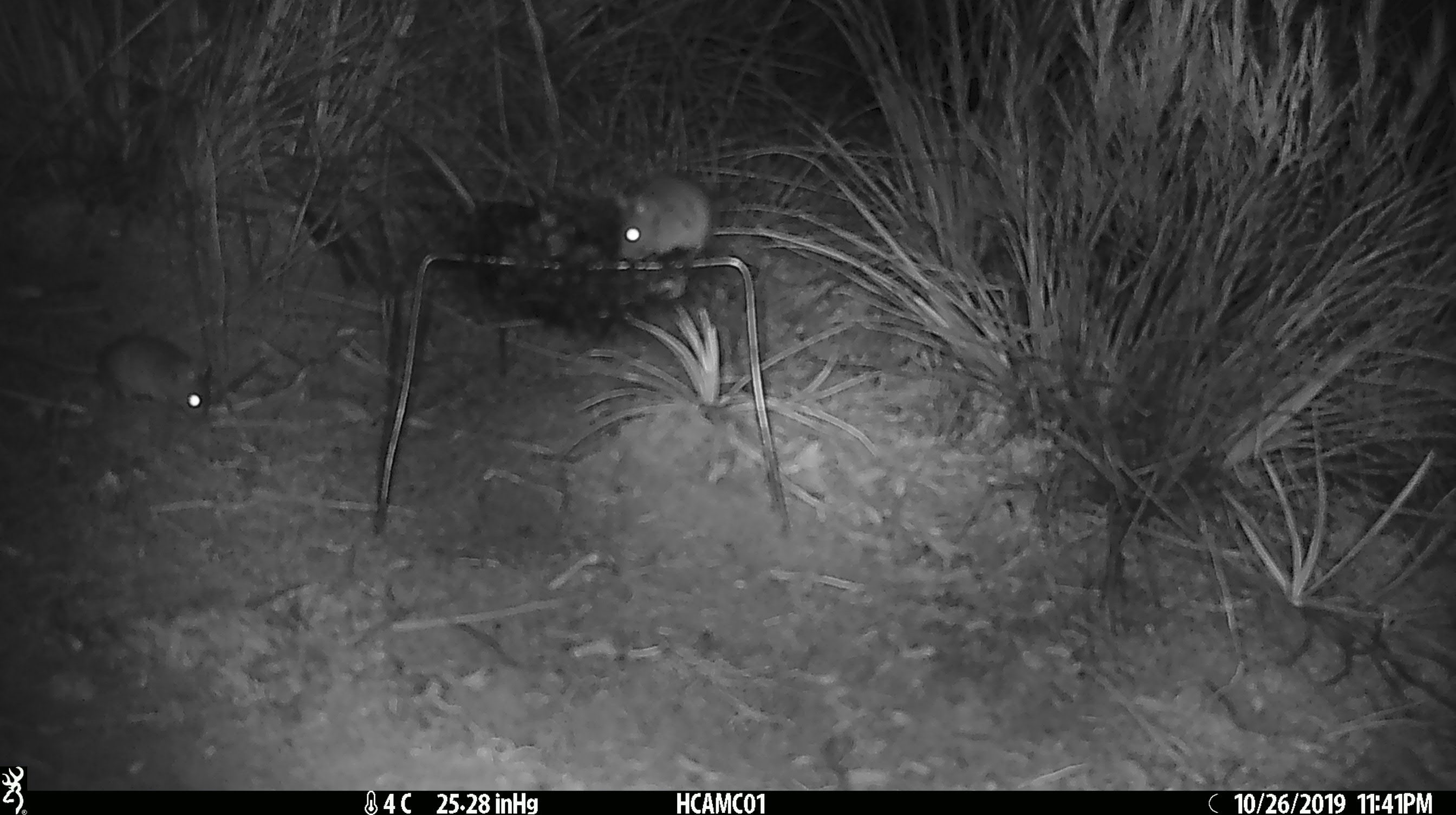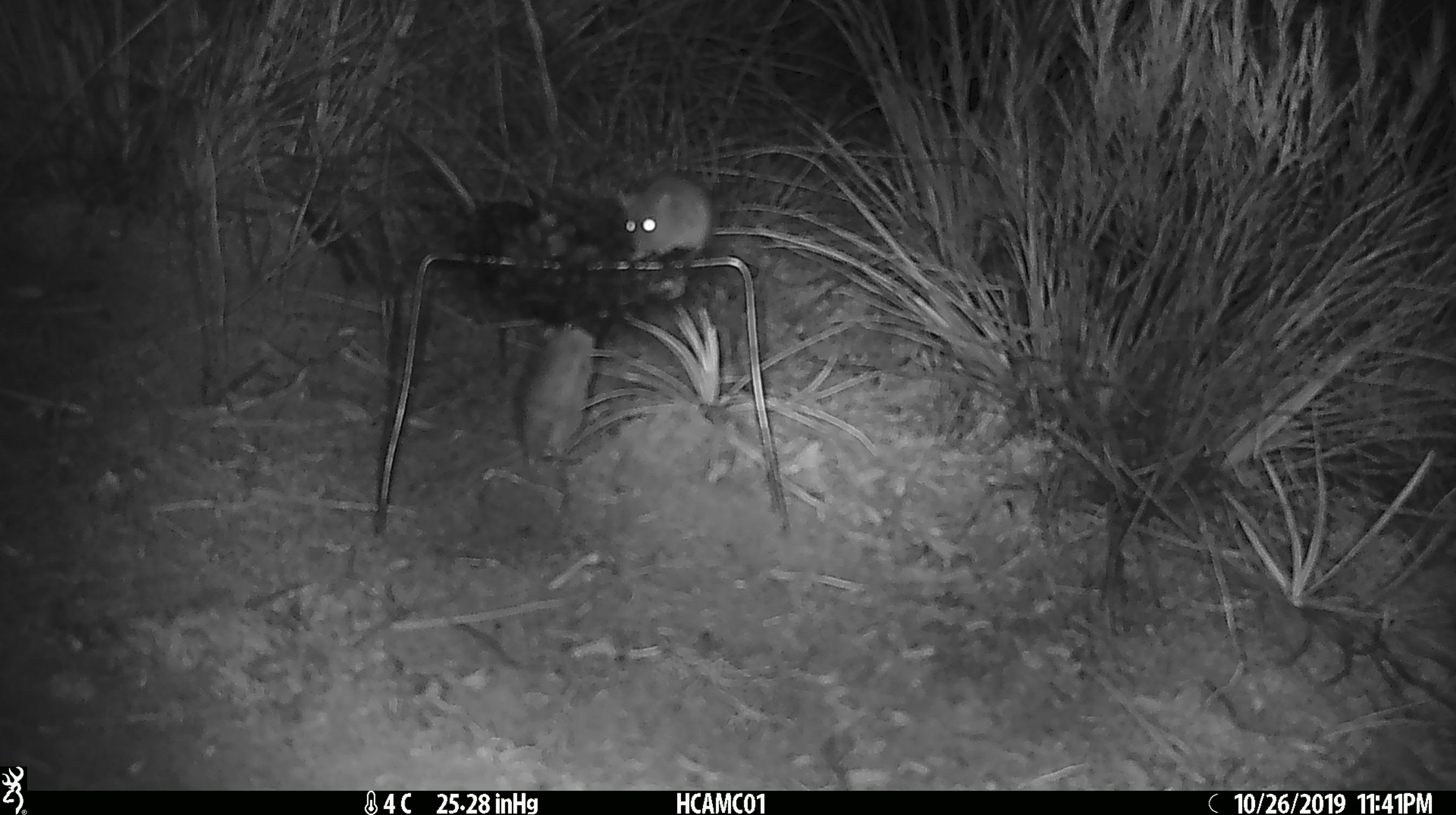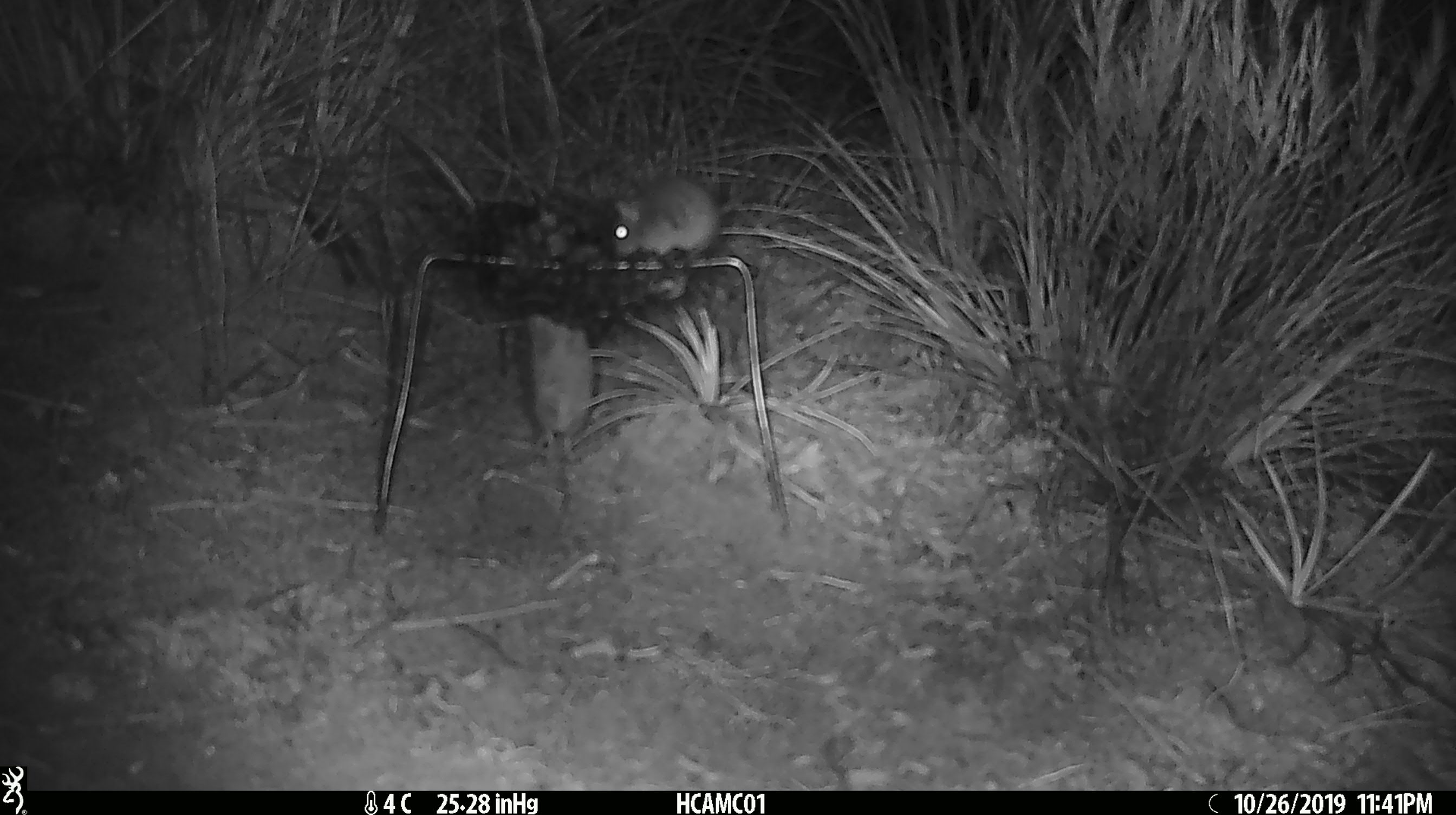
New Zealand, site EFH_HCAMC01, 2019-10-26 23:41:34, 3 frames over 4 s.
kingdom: Animalia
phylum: Chordata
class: Mammalia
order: Rodentia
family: Muridae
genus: Mus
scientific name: Mus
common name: mouse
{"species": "mouse (Mus)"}